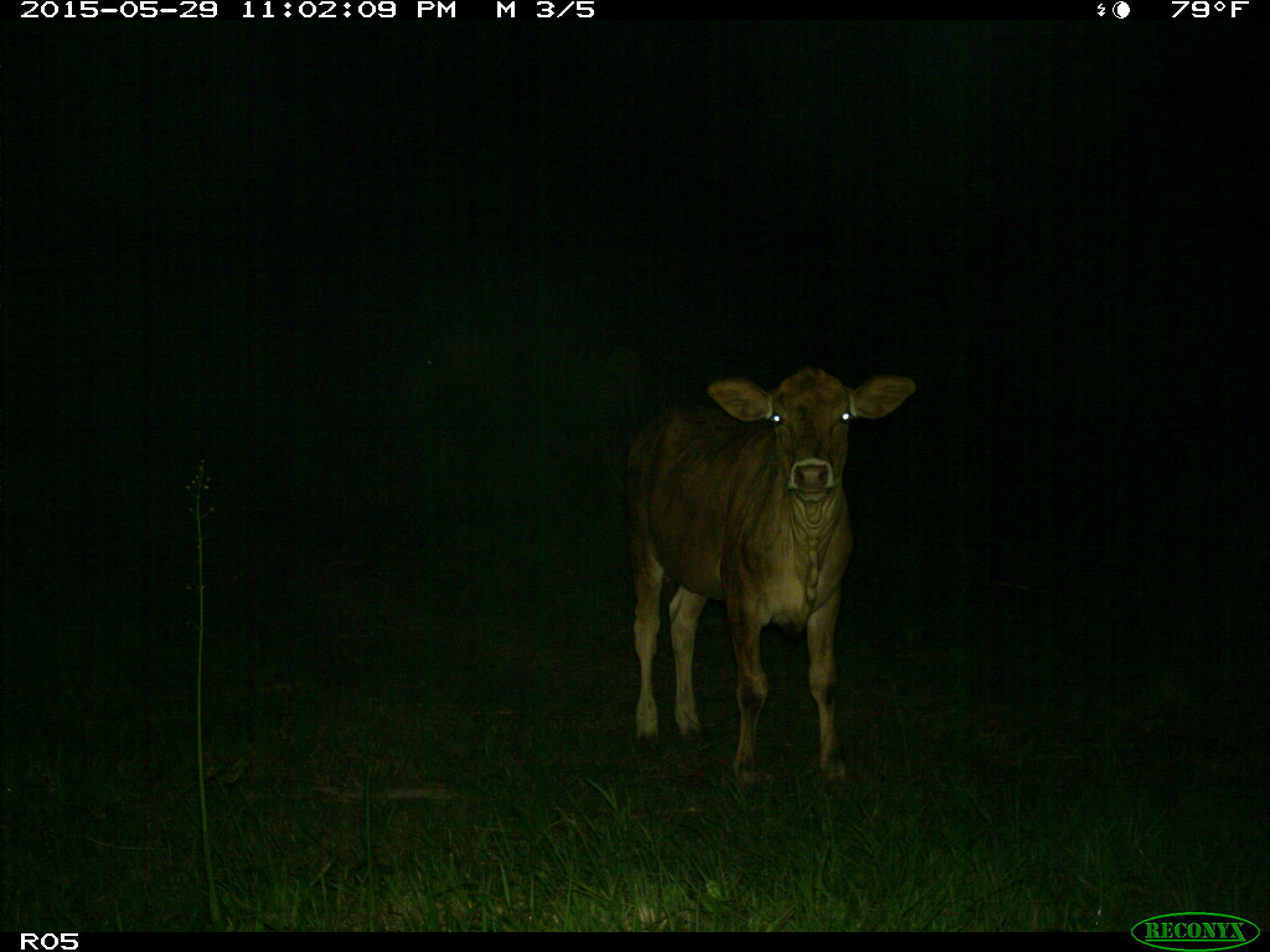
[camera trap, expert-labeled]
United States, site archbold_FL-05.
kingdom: Animalia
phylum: Chordata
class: Mammalia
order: Artiodactyla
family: Bovidae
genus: Bos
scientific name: Bos taurus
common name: domestic cow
Bos taurus (domestic cow).